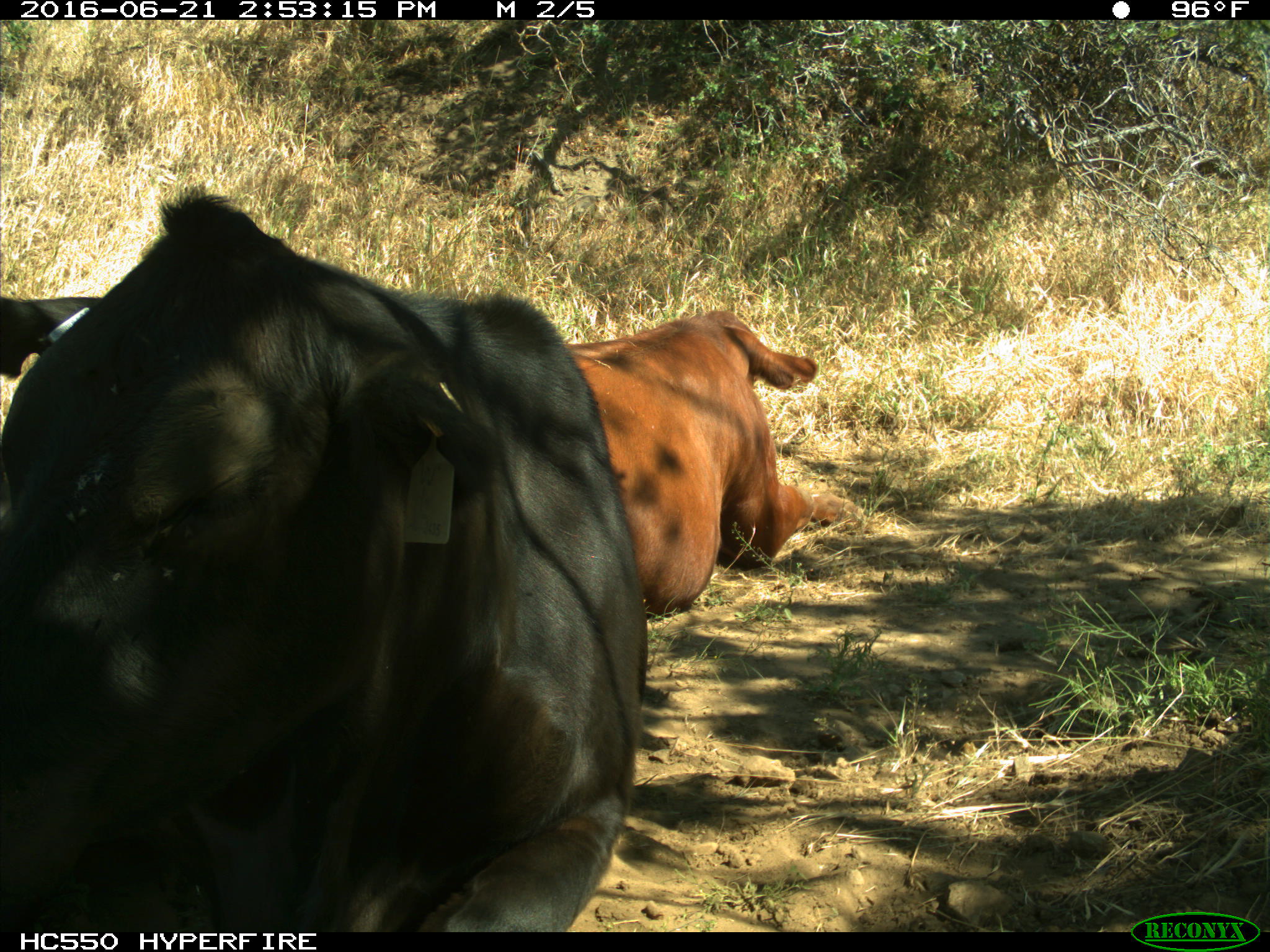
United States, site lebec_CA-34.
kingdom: Animalia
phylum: Chordata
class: Mammalia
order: Artiodactyla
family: Bovidae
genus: Bos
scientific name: Bos taurus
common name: domestic cow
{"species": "Bos taurus (domestic cow)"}